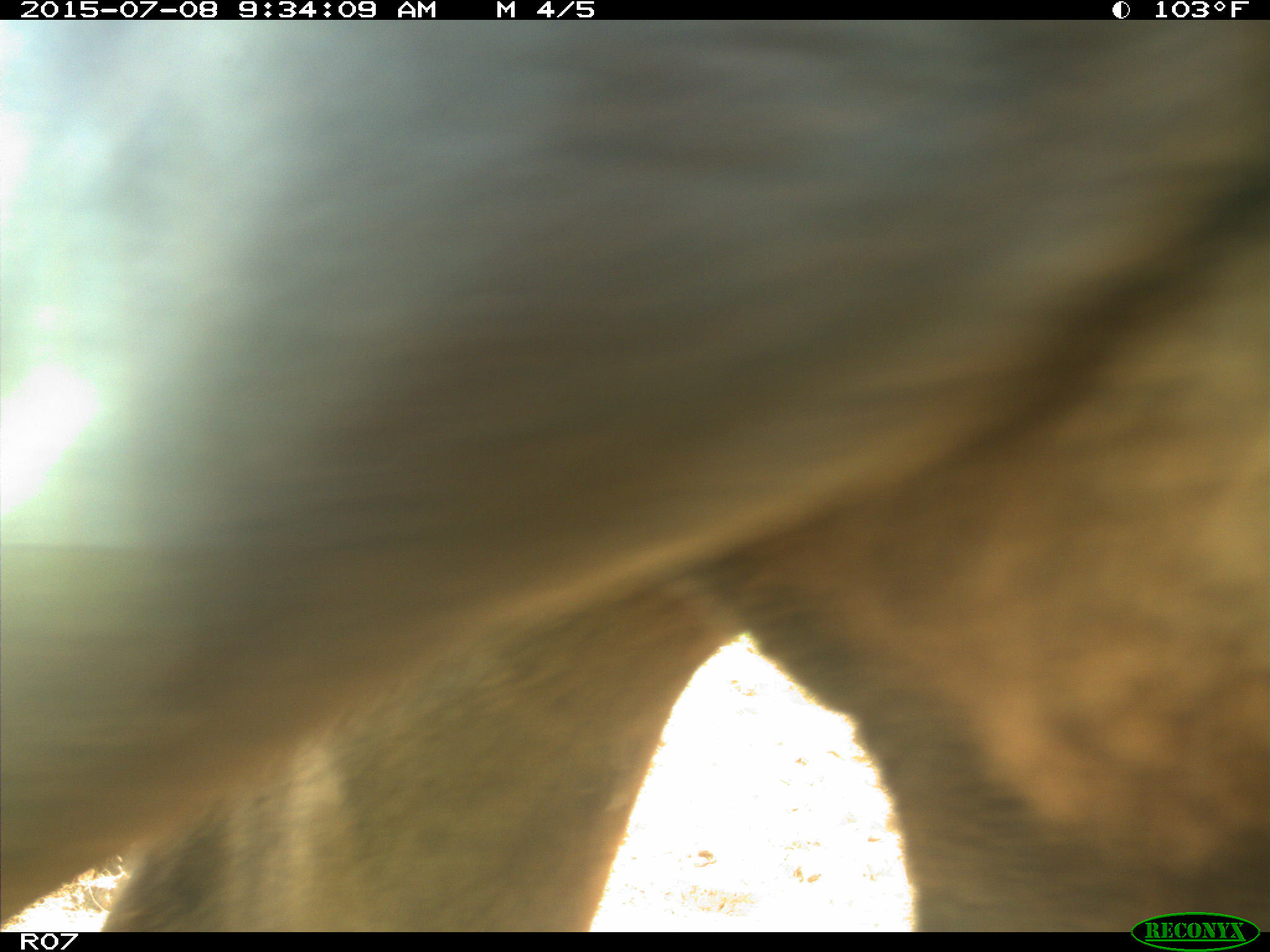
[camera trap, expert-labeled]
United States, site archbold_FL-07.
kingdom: Animalia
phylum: Chordata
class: Mammalia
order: Artiodactyla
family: Bovidae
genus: Bos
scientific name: Bos taurus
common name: domestic cow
Bos taurus (domestic cow).